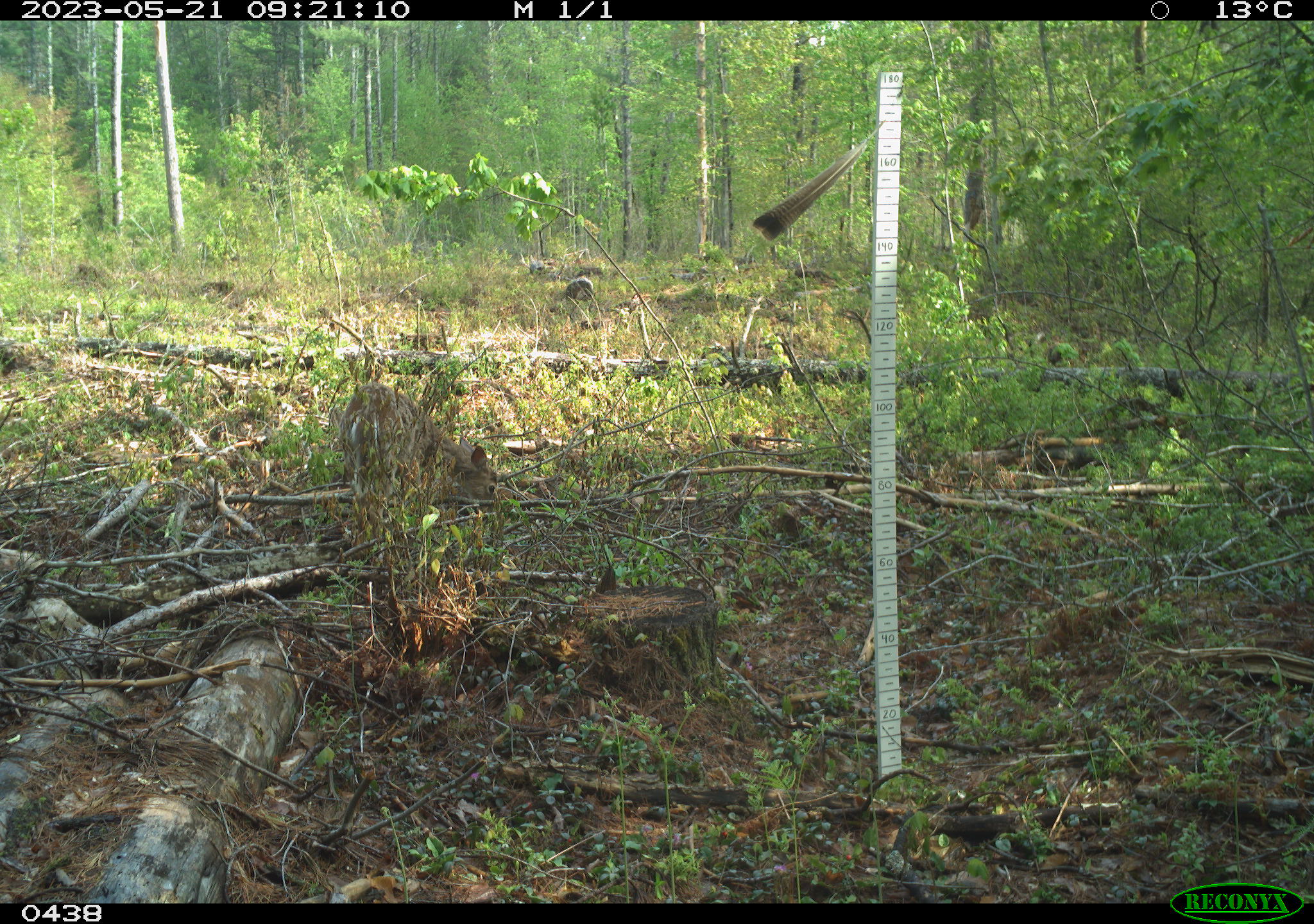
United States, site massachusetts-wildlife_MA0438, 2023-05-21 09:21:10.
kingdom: Animalia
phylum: Chordata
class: Mammalia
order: Artiodactyla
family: Cervidae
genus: Odocoileus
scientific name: Odocoileus virginianus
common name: white-tailed deer